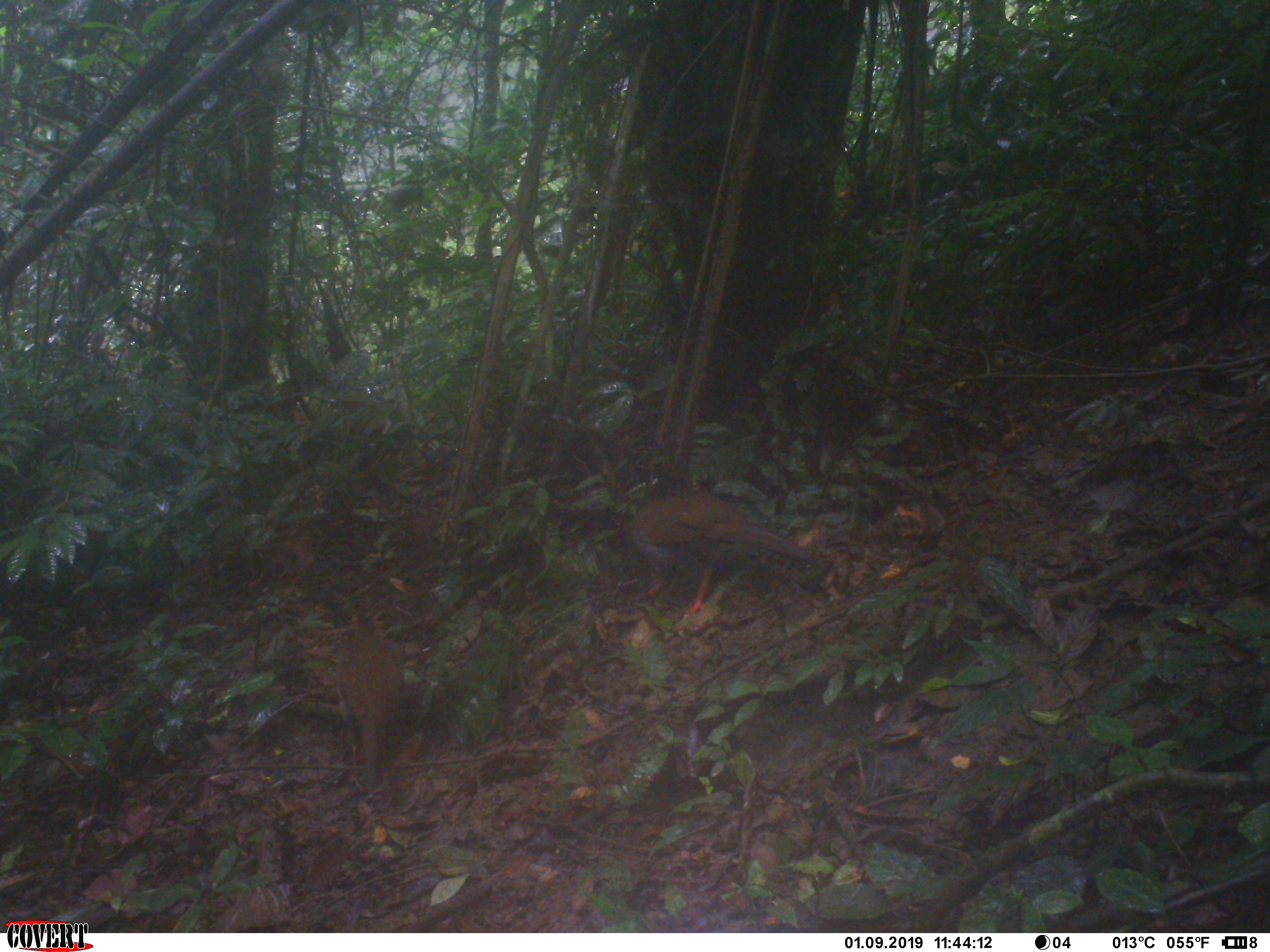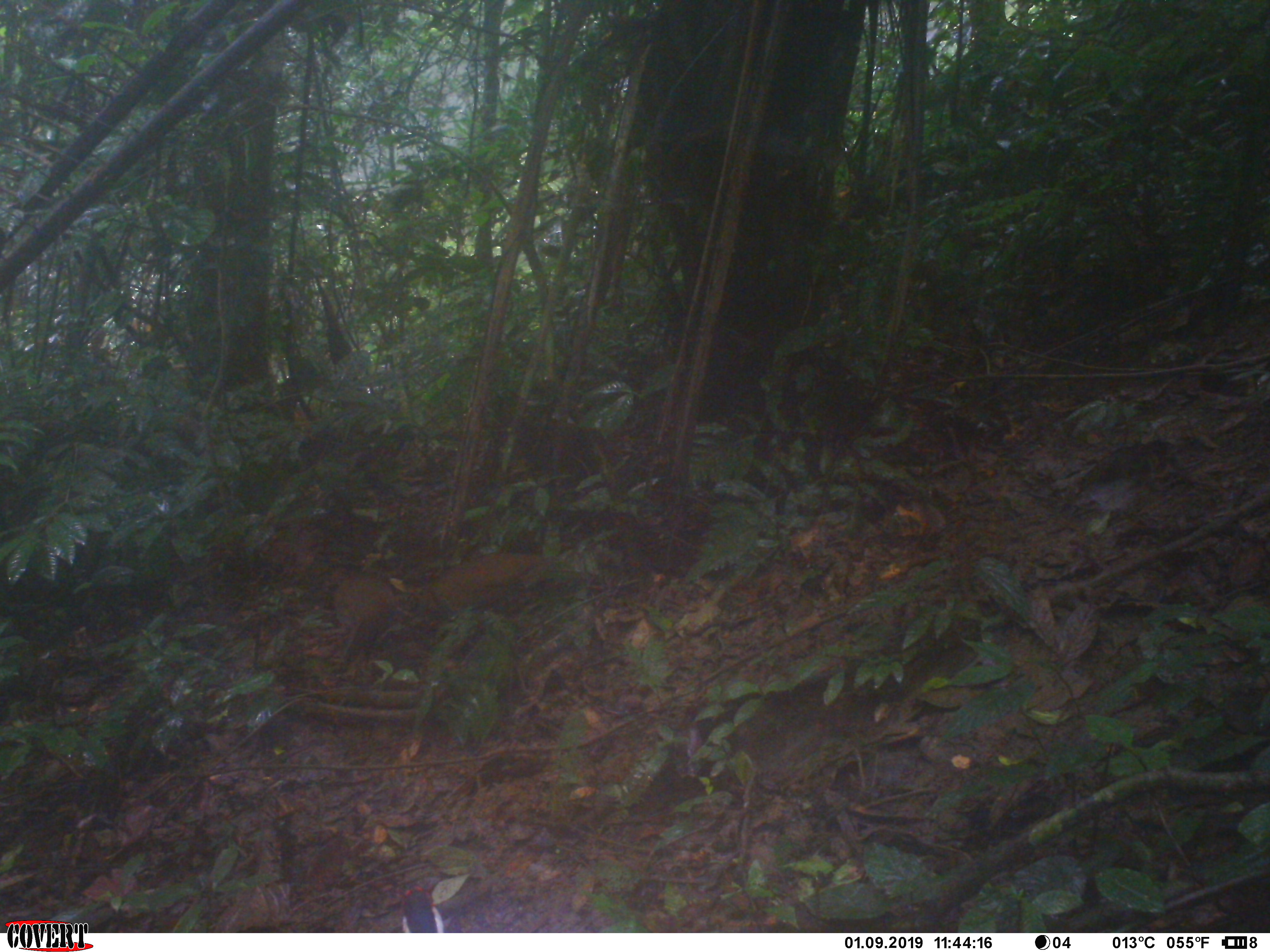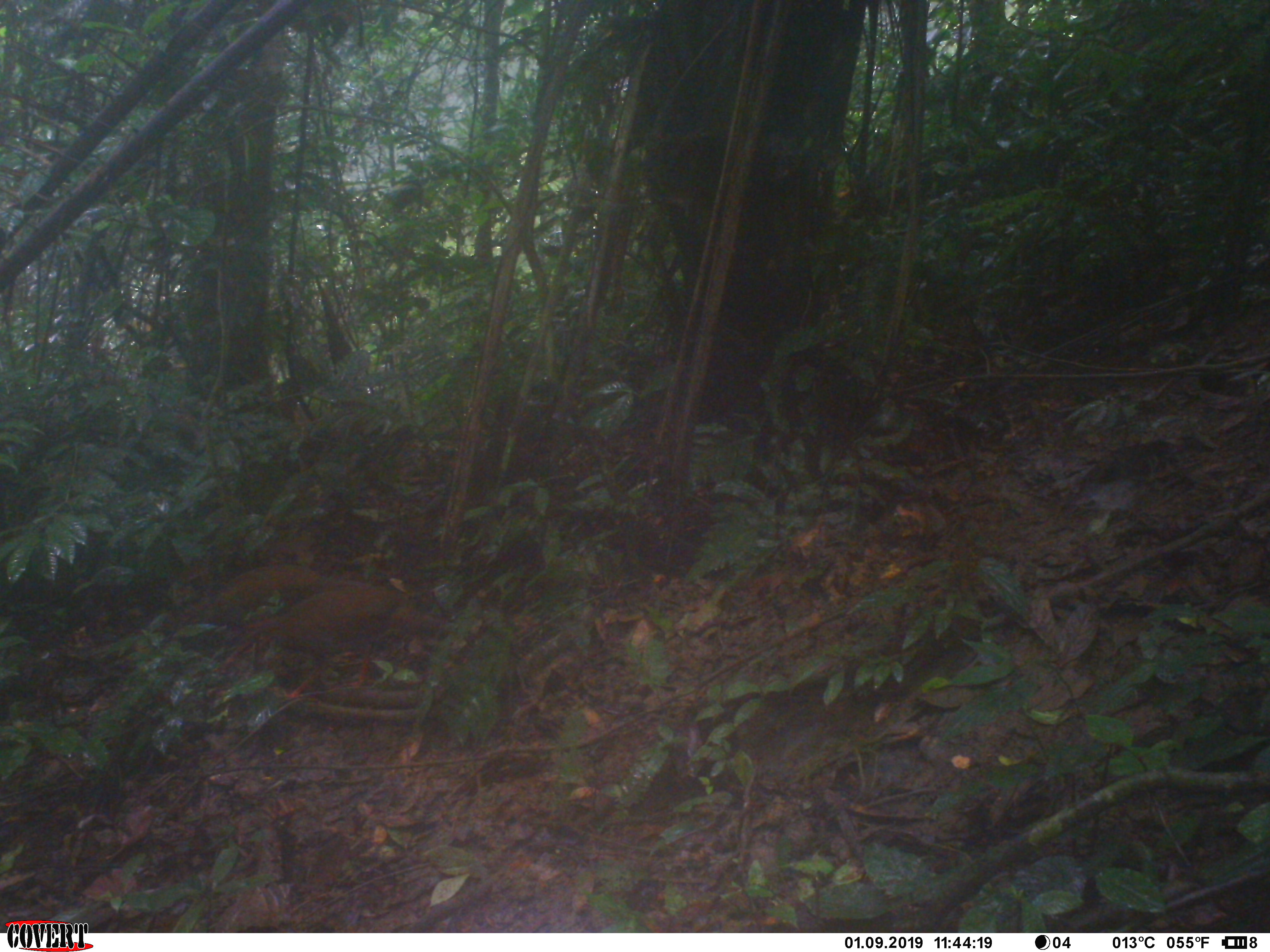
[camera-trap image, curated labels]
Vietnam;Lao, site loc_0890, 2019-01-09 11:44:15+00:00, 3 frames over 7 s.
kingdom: Animalia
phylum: Chordata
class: Aves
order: Galliformes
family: Phasianidae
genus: Lophura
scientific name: Lophura nycthemera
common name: silver pheasant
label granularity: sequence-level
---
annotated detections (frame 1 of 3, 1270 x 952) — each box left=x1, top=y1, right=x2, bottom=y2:
silver pheasant: left=625, top=478, right=832, bottom=617; left=332, top=609, right=406, bottom=795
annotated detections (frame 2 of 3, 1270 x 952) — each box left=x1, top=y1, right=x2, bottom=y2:
silver pheasant: left=419, top=551, right=543, bottom=617; left=331, top=571, right=400, bottom=667; left=394, top=889, right=462, bottom=933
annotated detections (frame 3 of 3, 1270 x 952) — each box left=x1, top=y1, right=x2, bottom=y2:
silver pheasant: left=211, top=579, right=457, bottom=701; left=173, top=559, right=332, bottom=628